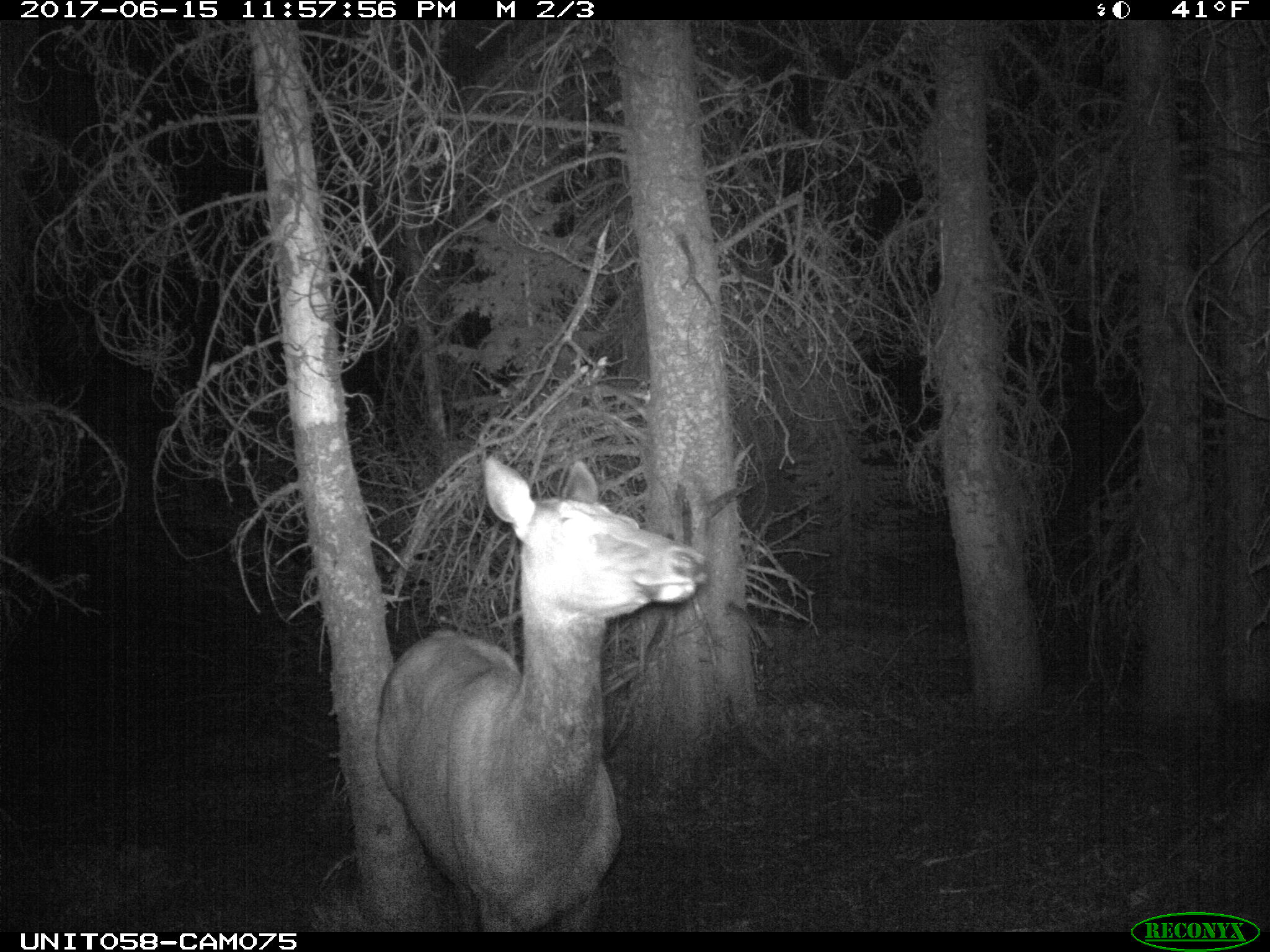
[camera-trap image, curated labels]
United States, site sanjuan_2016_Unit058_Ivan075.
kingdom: Animalia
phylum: Chordata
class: Mammalia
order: Artiodactyla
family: Cervidae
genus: Cervus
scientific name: Cervus elaphus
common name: red deer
Cervus elaphus (red deer).